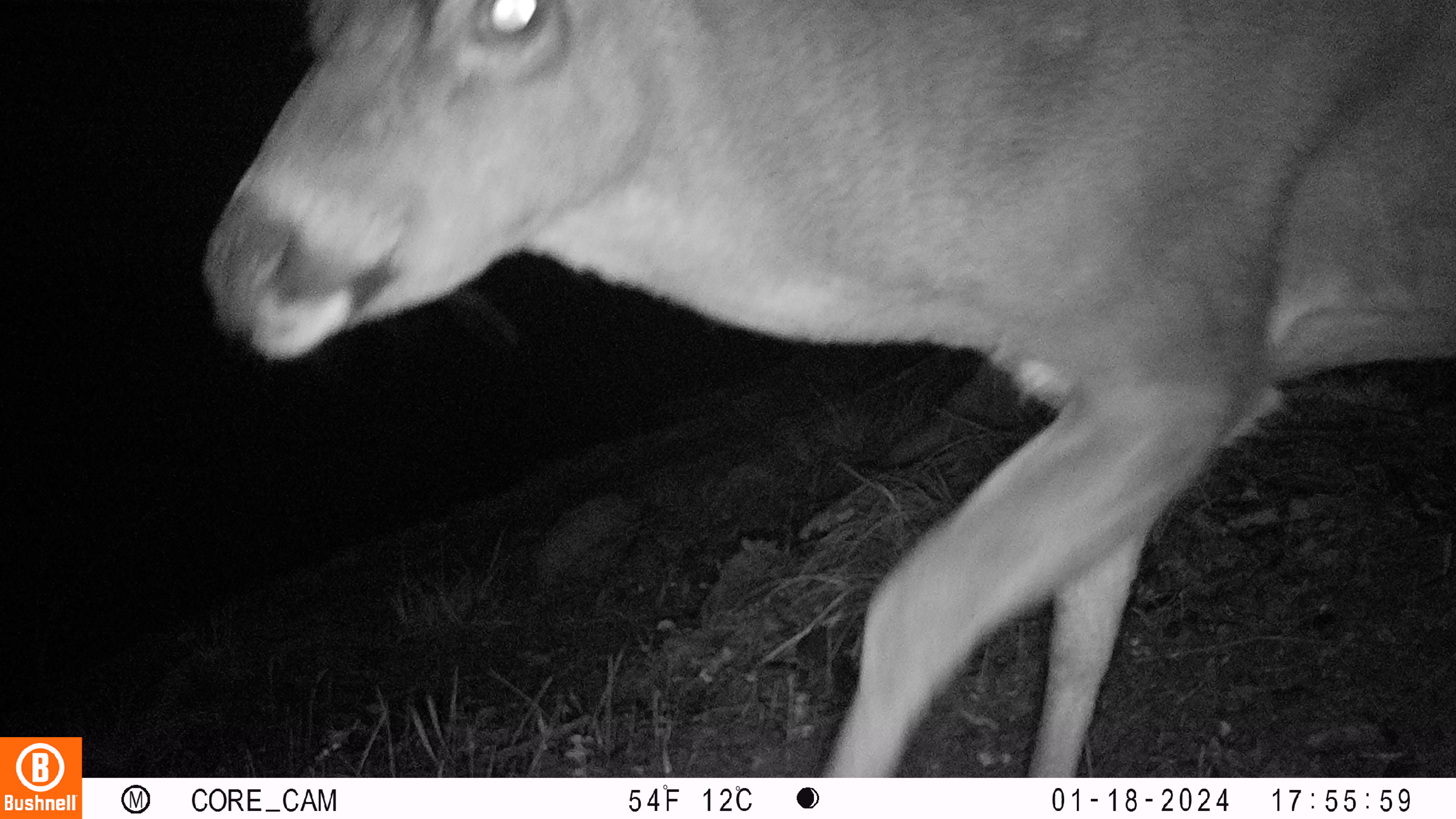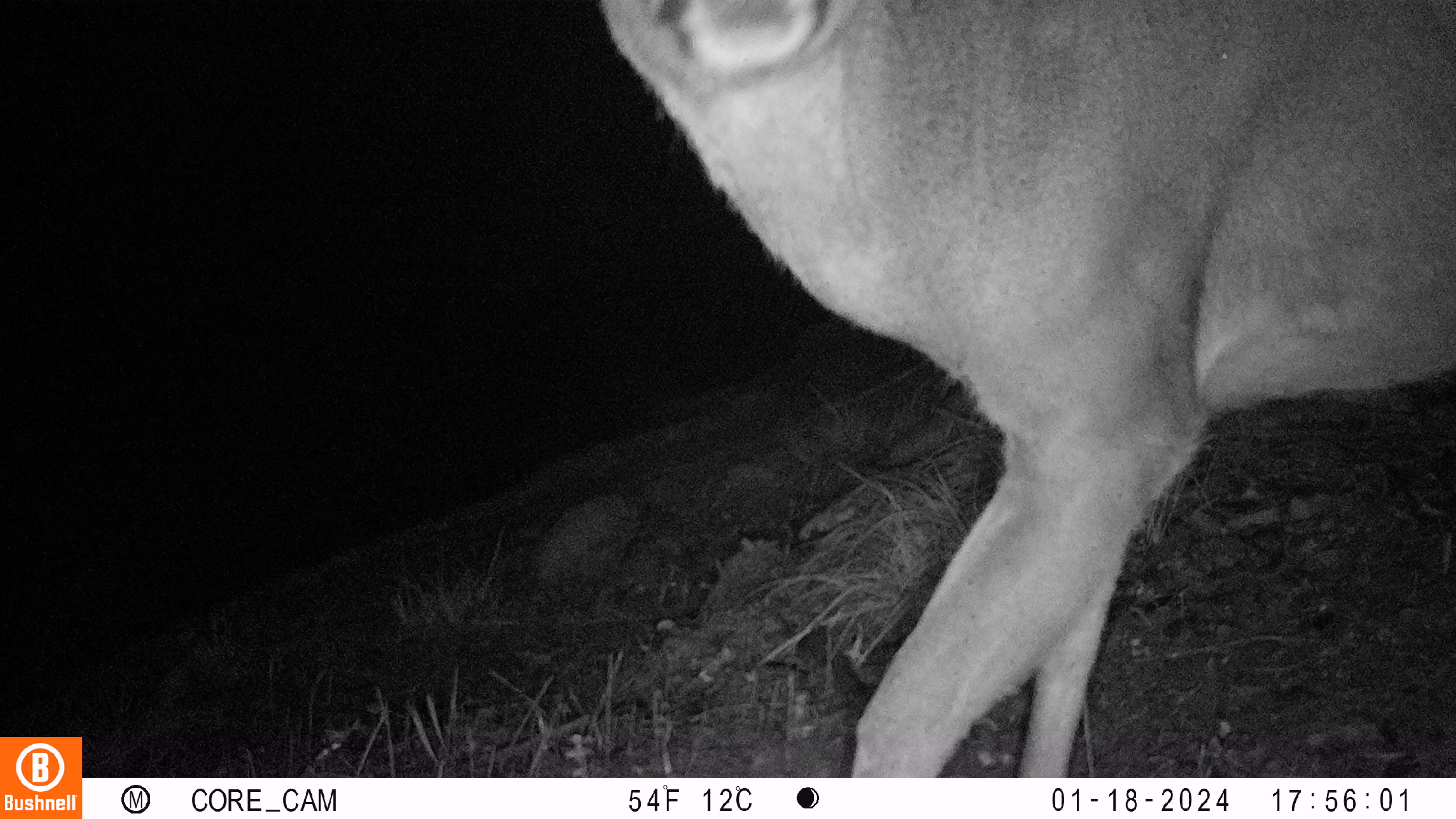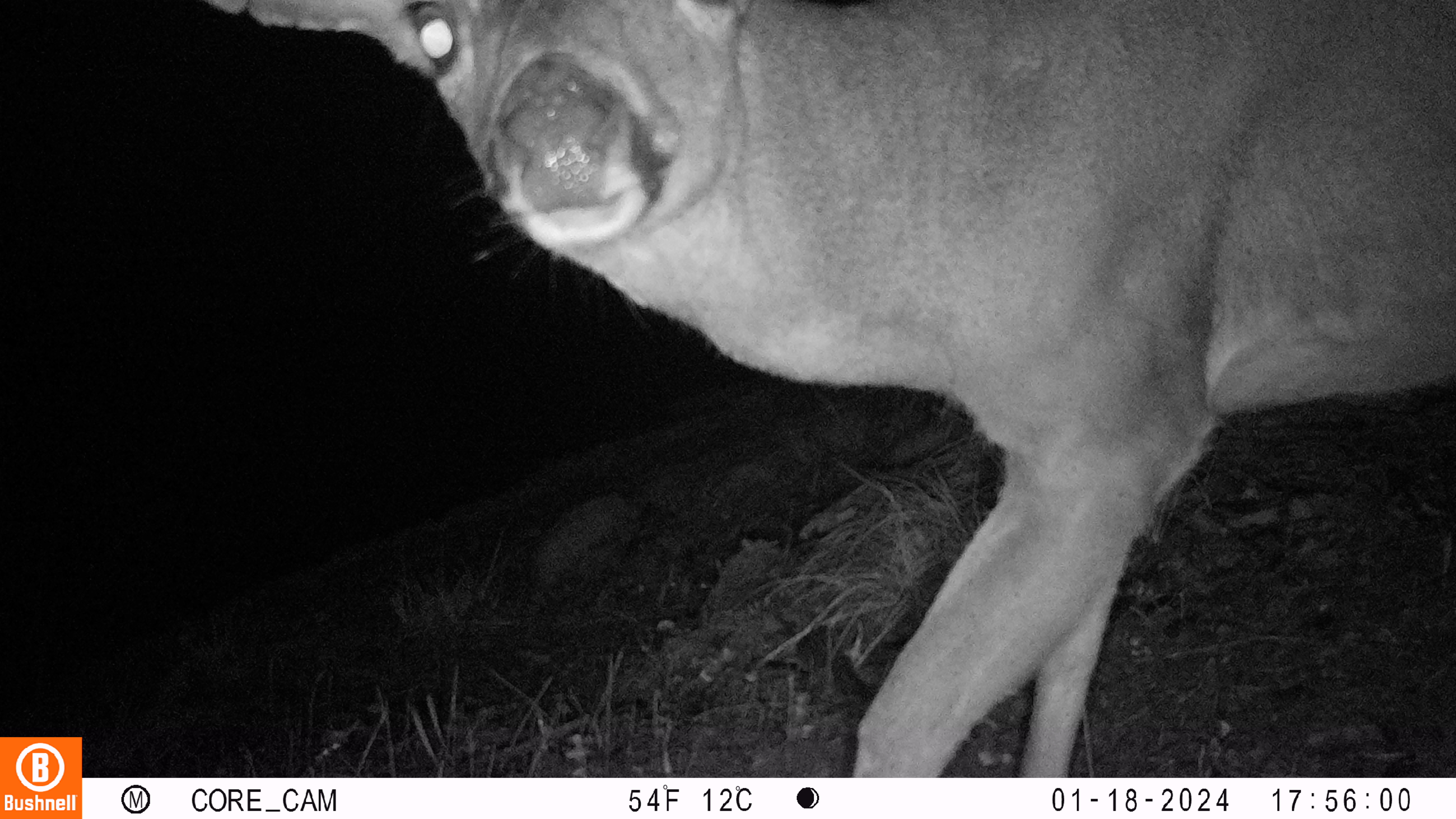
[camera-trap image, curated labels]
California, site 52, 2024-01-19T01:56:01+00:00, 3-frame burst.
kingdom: Animalia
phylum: Chordata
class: Mammalia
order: Artiodactyla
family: Cervidae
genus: Odocoileus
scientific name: Odocoileus hemionus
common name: mule deer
Mule deer (Odocoileus hemionus).